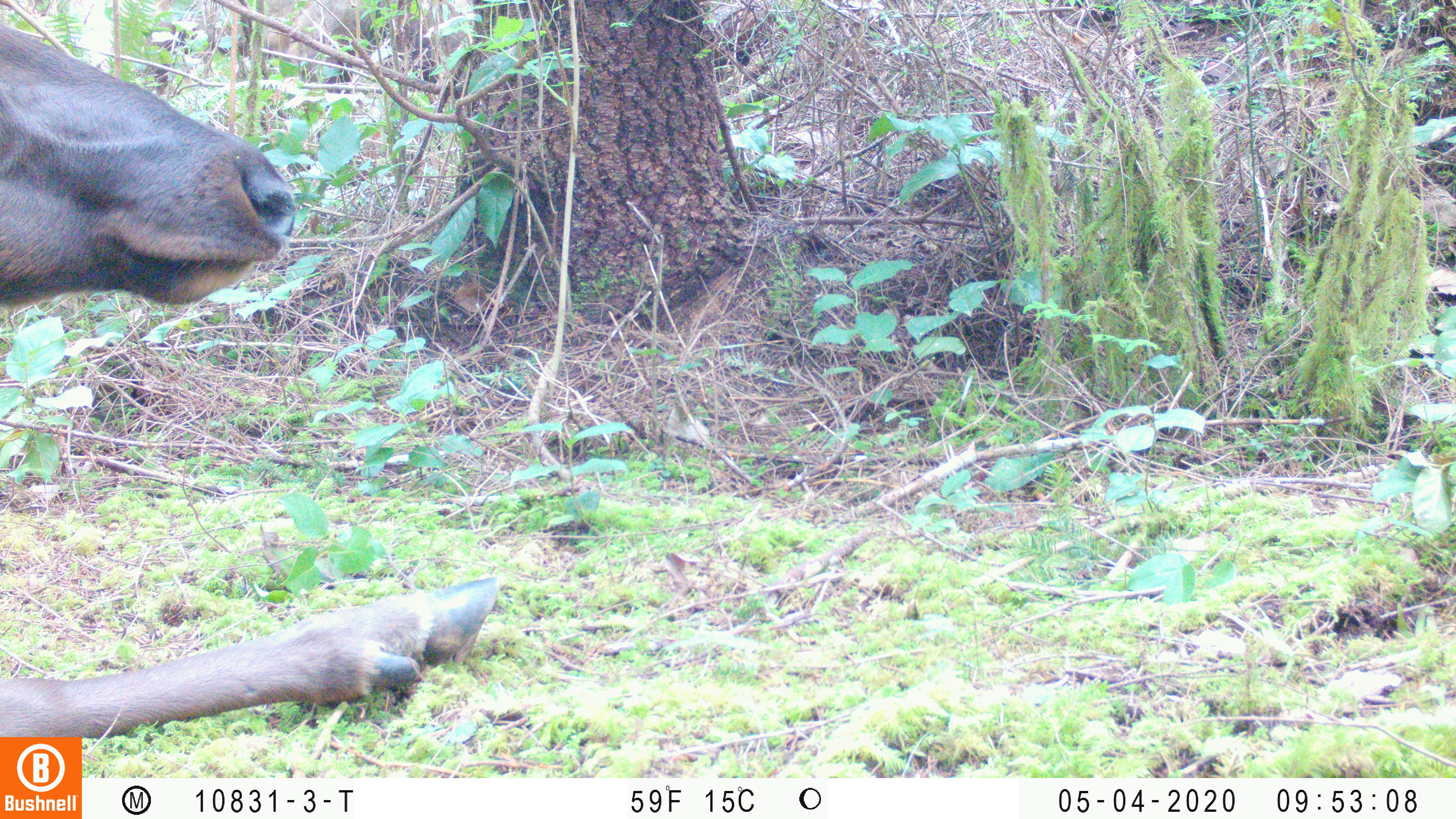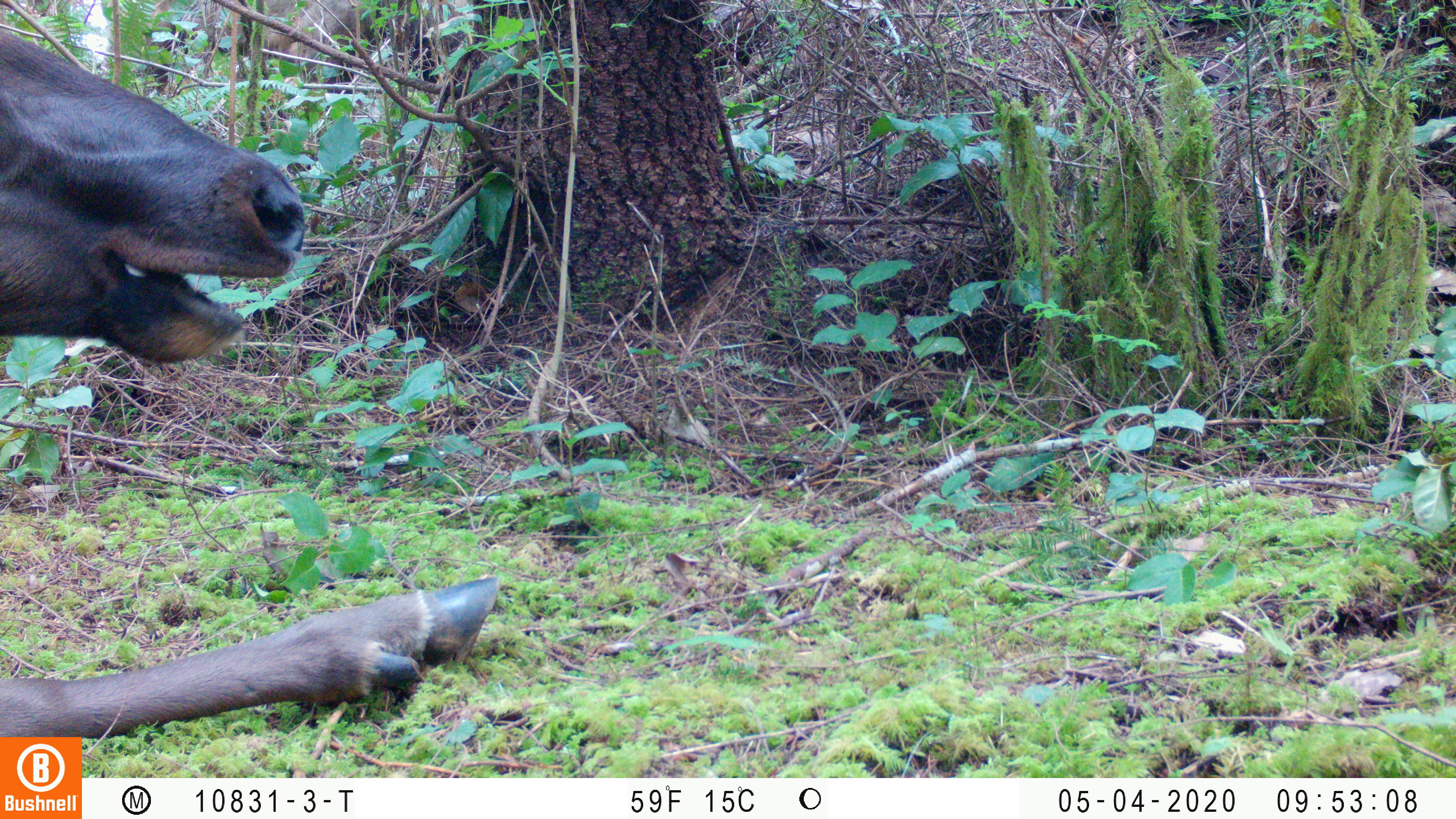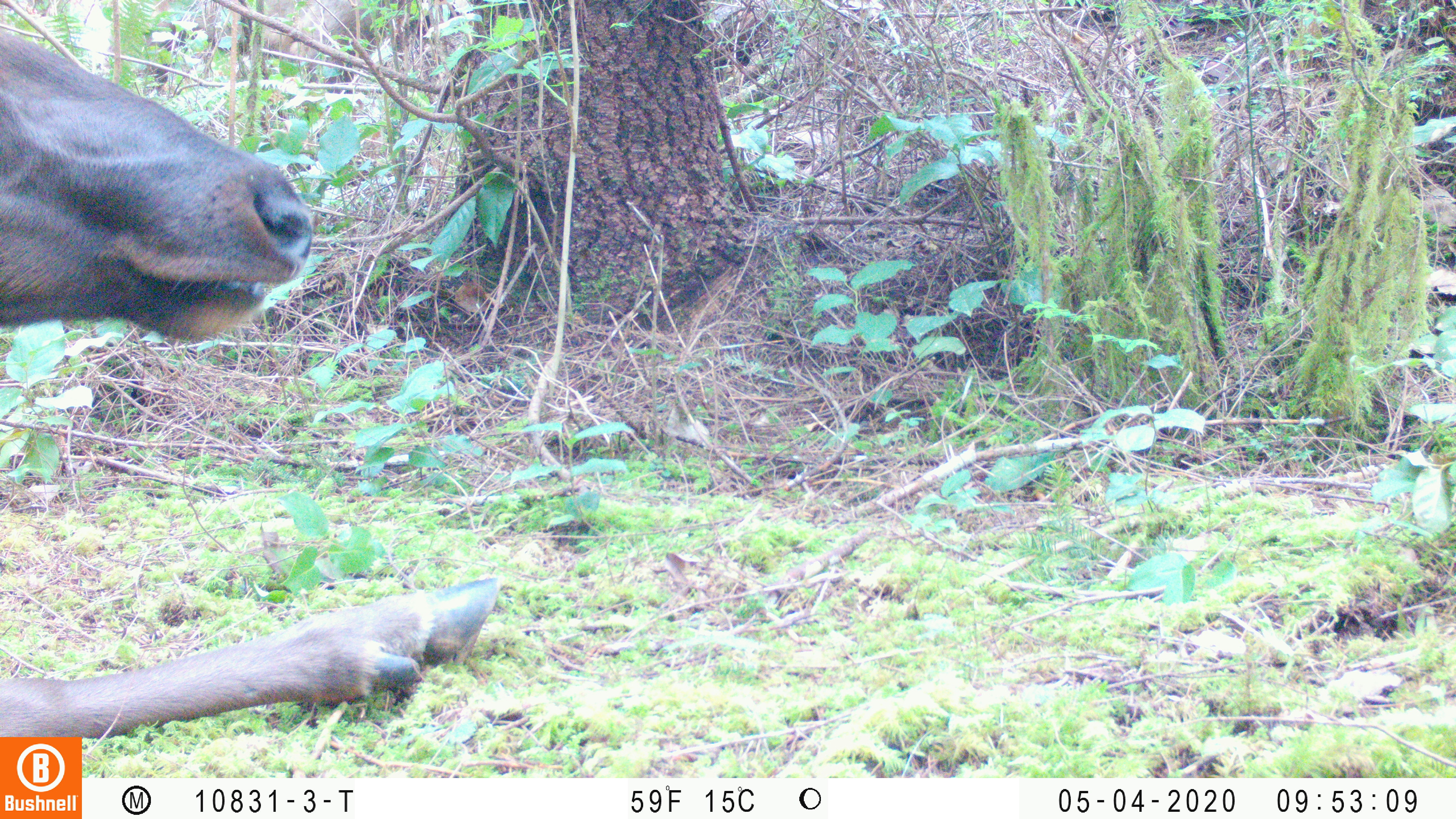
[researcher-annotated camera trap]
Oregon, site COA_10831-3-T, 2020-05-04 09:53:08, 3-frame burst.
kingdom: Animalia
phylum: Chordata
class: Mammalia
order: Artiodactyla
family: Cervidae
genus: Cervus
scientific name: Cervus canadensis roosevelti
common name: roosevelt elk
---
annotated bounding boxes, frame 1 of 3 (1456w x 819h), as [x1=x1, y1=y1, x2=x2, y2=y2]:
roosevelt elk: [x1=6, y1=15, x2=501, y2=730]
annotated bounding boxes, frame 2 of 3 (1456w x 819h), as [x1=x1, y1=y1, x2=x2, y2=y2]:
roosevelt elk: [x1=4, y1=21, x2=505, y2=730]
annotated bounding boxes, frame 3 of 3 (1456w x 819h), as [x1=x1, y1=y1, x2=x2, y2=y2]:
roosevelt elk: [x1=2, y1=27, x2=503, y2=728]